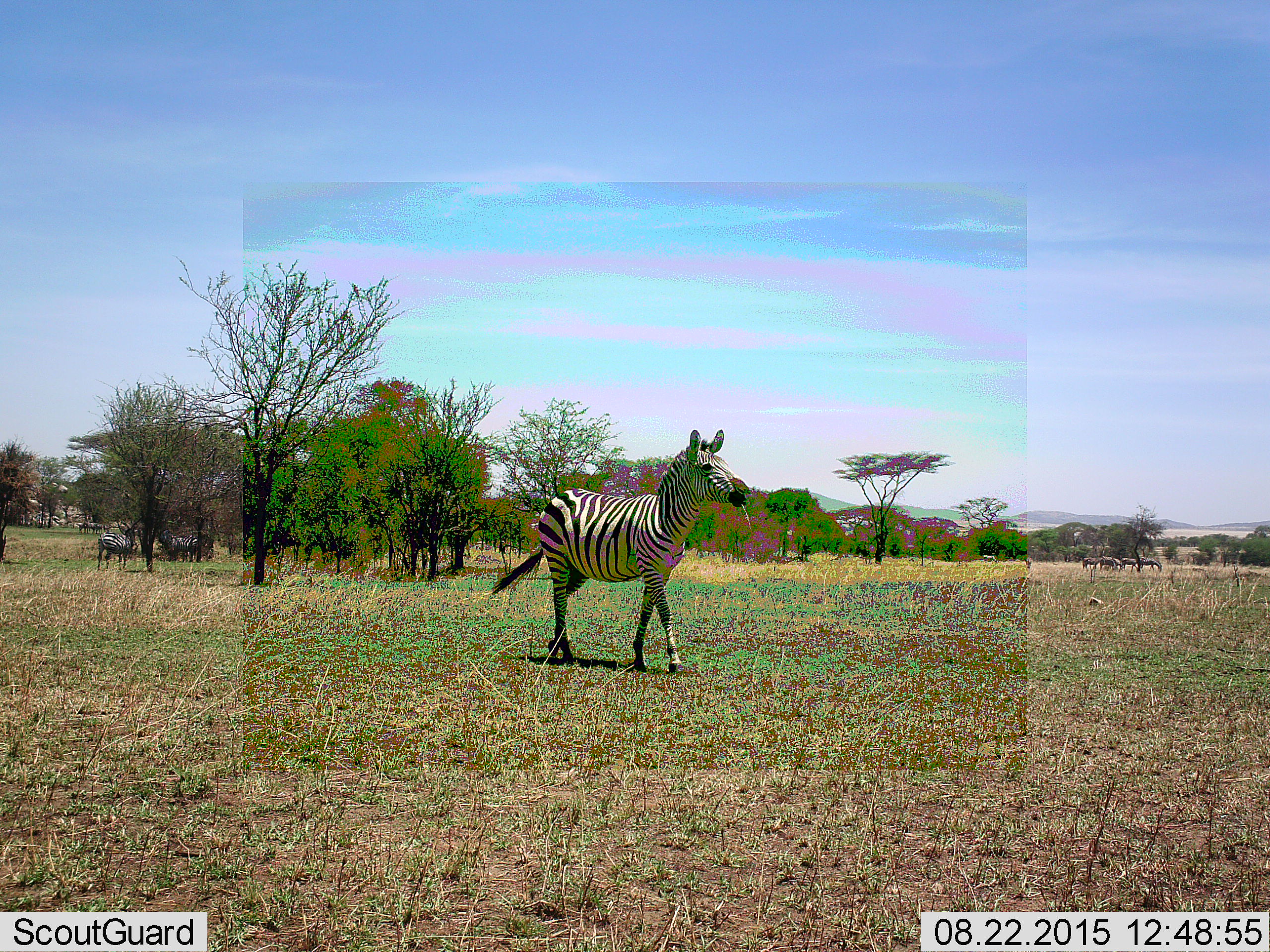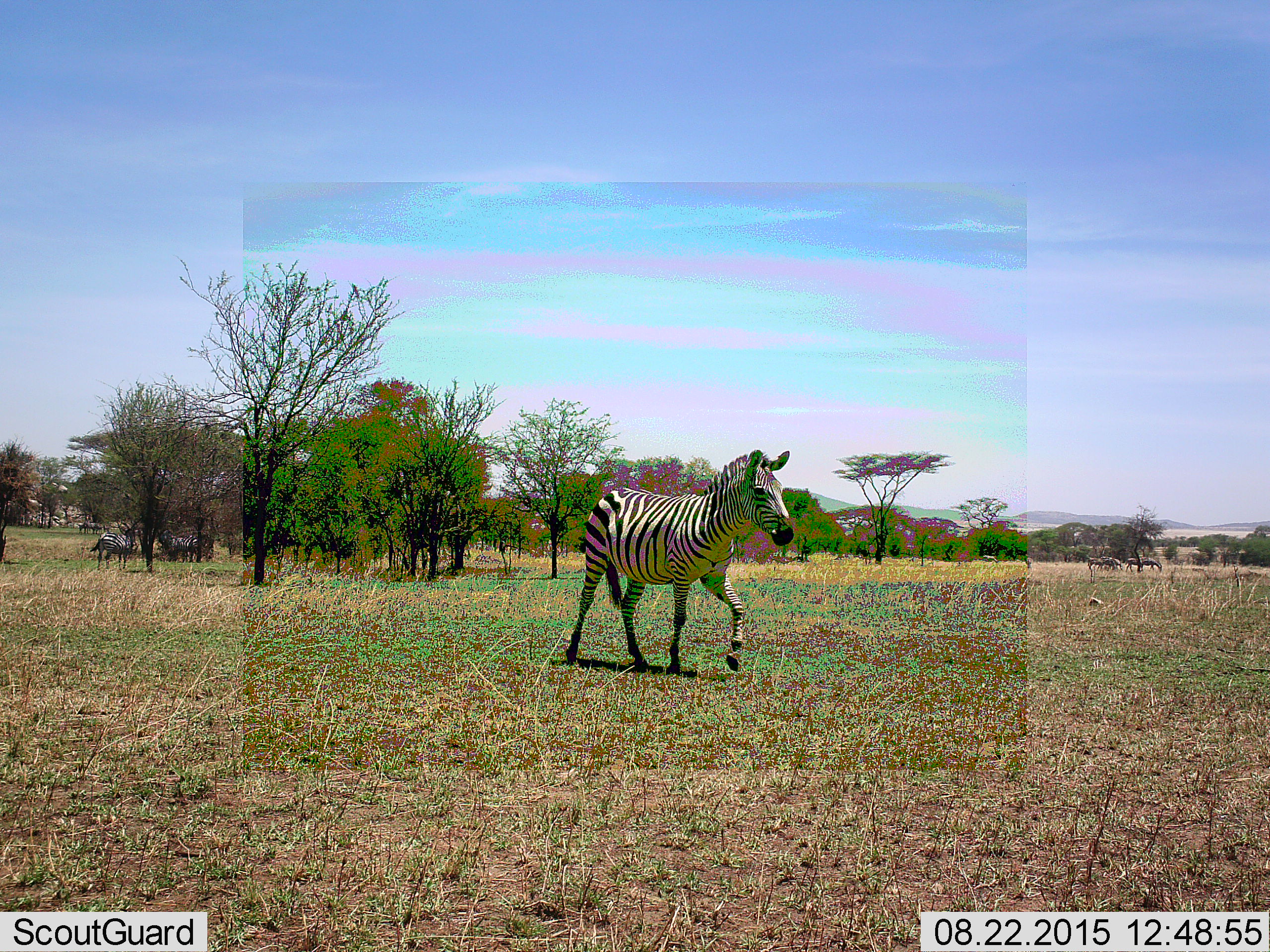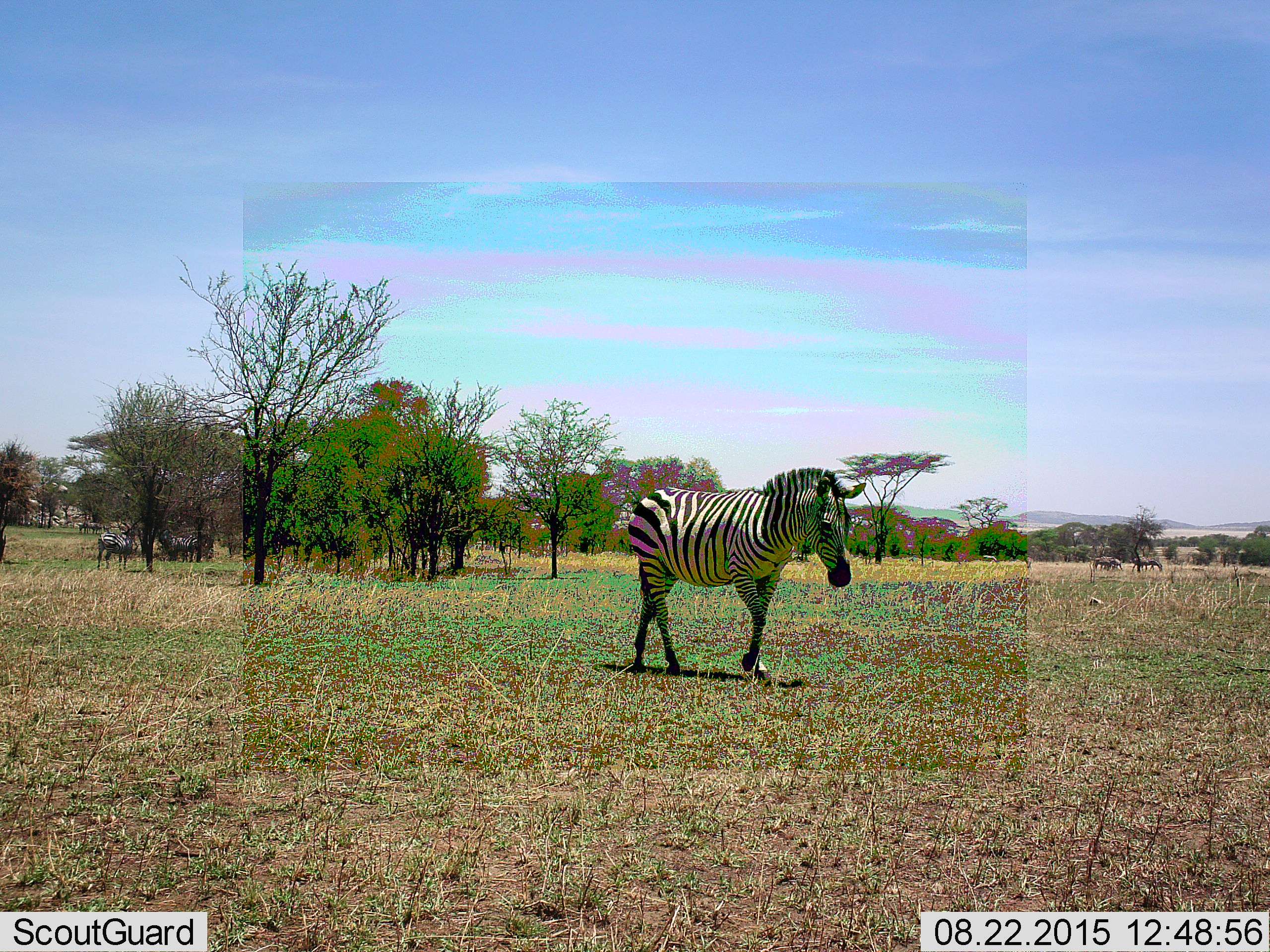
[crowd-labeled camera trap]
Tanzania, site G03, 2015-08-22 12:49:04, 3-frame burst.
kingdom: Animalia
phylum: Chordata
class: Mammalia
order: Perissodactyla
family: Equidae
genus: Equus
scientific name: Equus quagga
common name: plains zebra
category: zebra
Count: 7.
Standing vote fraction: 45%.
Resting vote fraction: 0%.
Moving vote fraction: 91%.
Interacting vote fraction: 9%.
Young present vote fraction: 0%.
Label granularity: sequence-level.